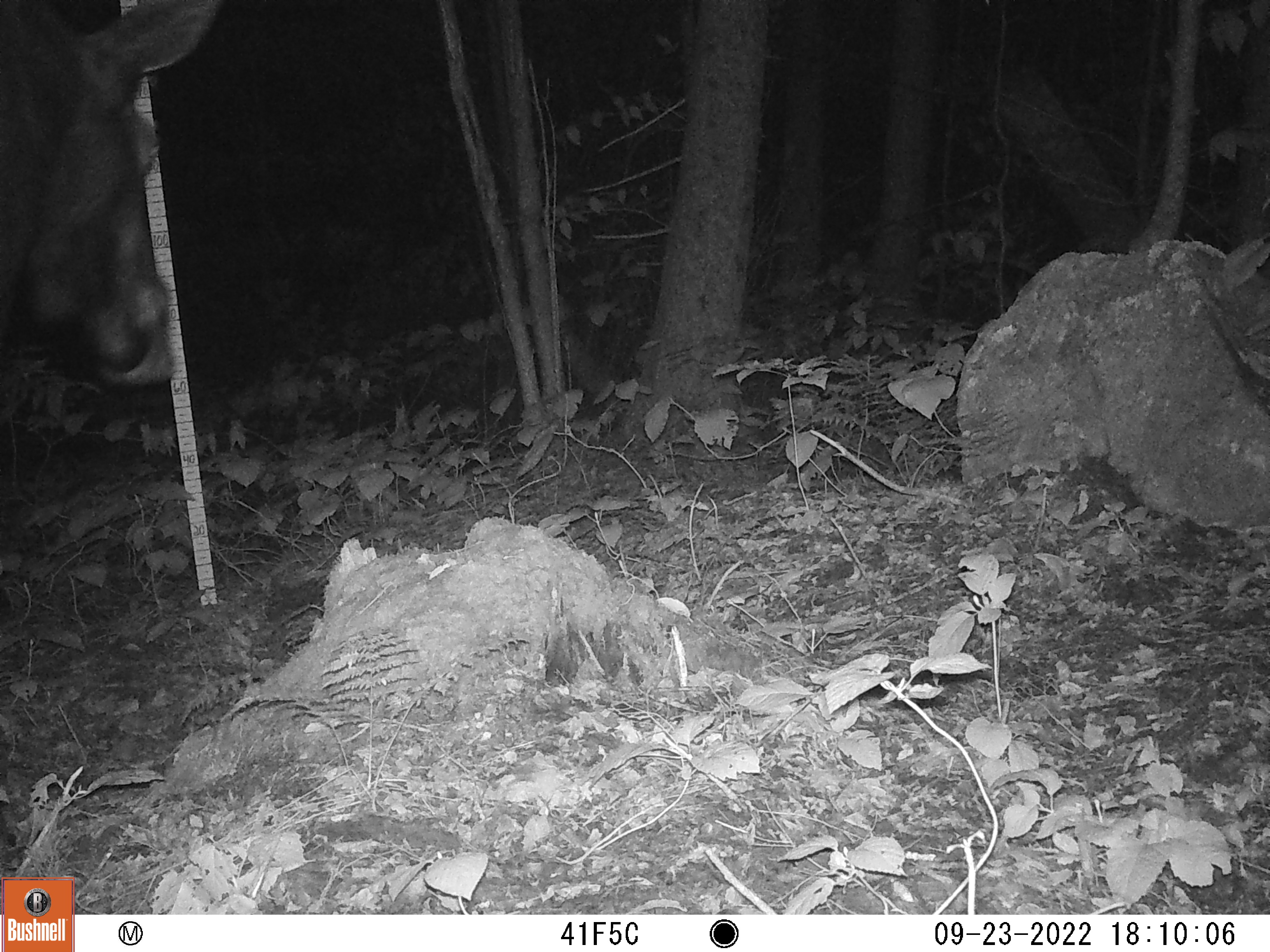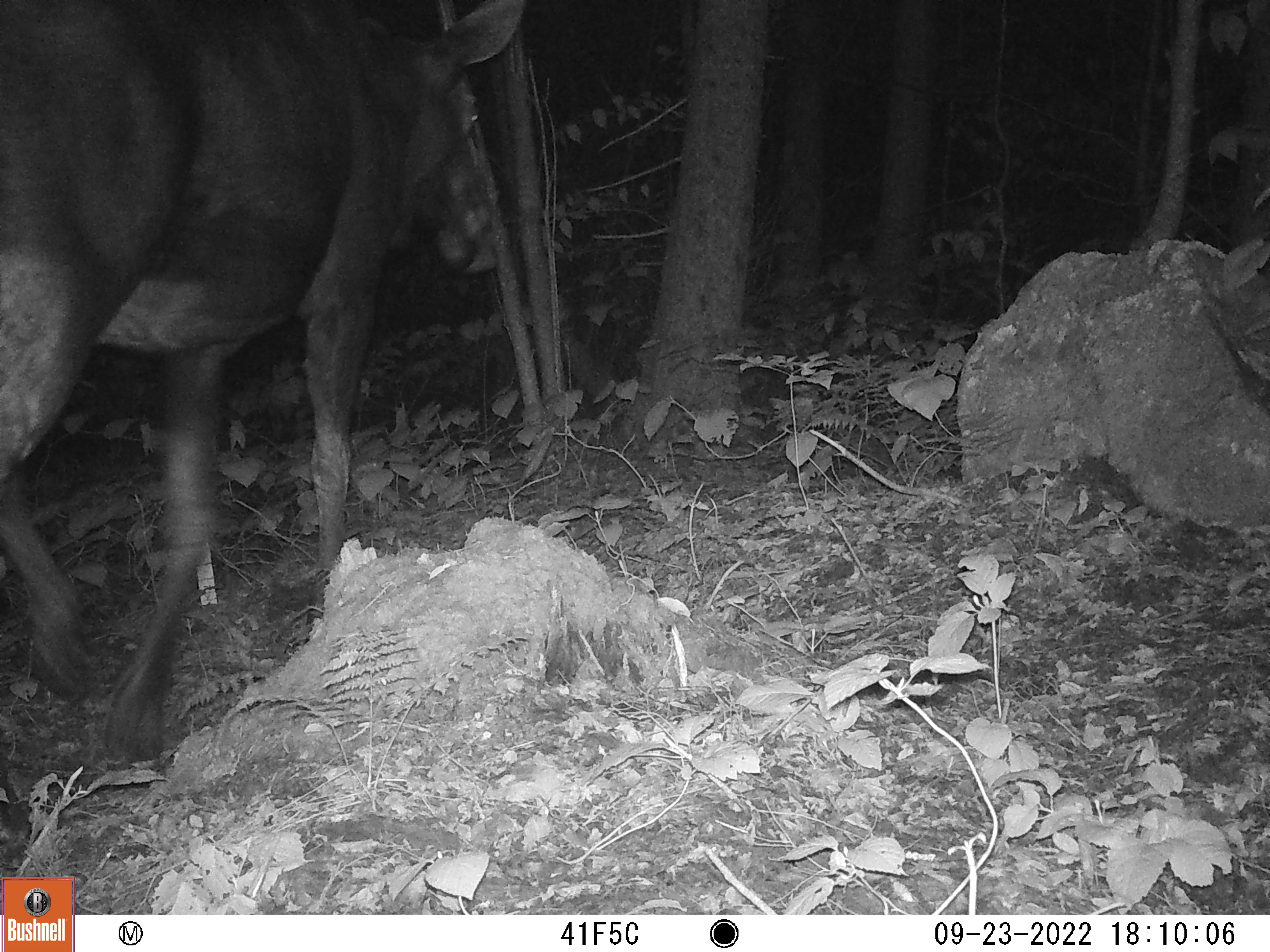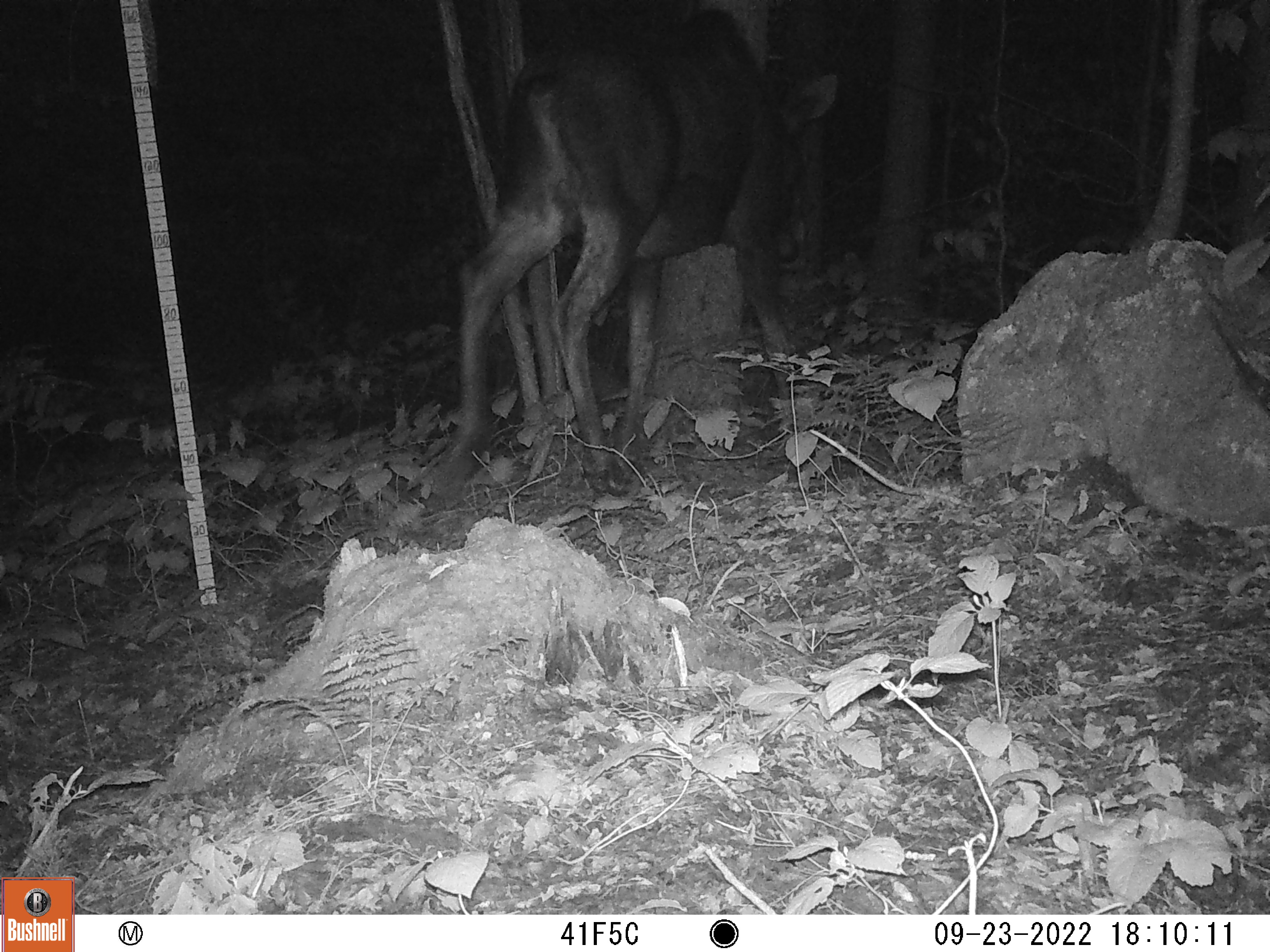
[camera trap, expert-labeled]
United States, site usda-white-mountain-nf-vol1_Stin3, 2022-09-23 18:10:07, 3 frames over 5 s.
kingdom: Animalia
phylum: Chordata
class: Mammalia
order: Artiodactyla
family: Cervidae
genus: Alces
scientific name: Alces alces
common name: moose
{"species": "moose (Alces alces)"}